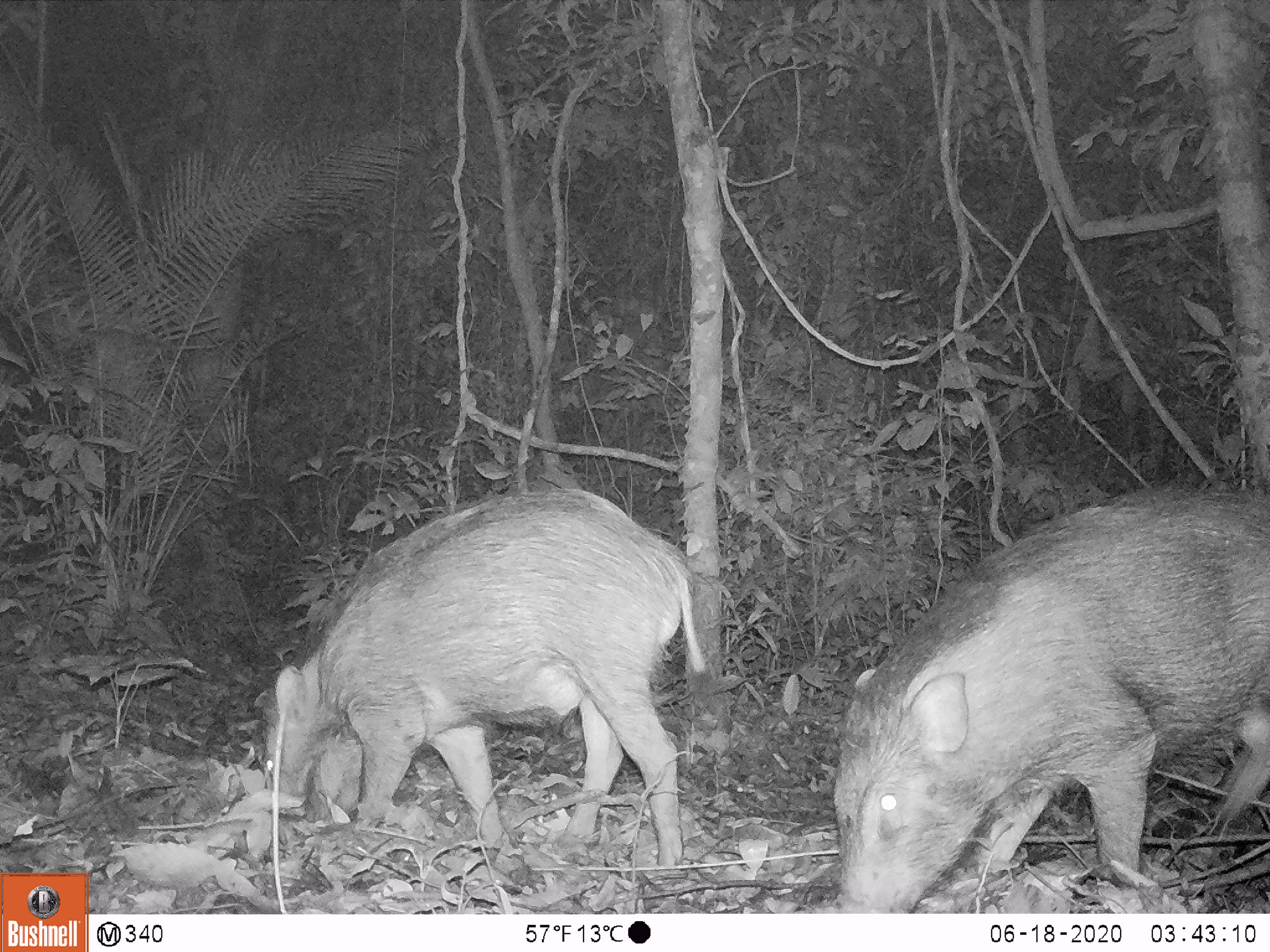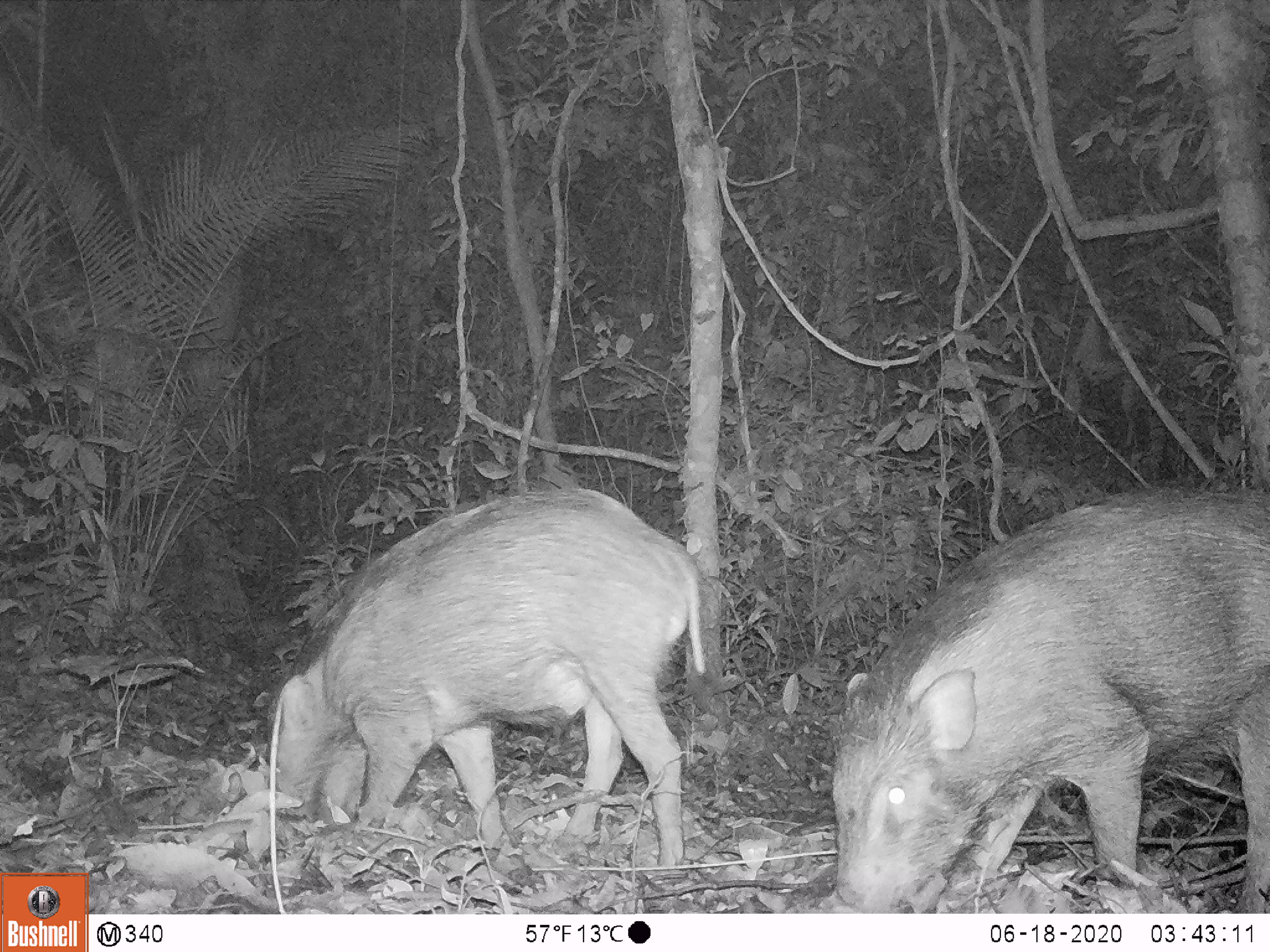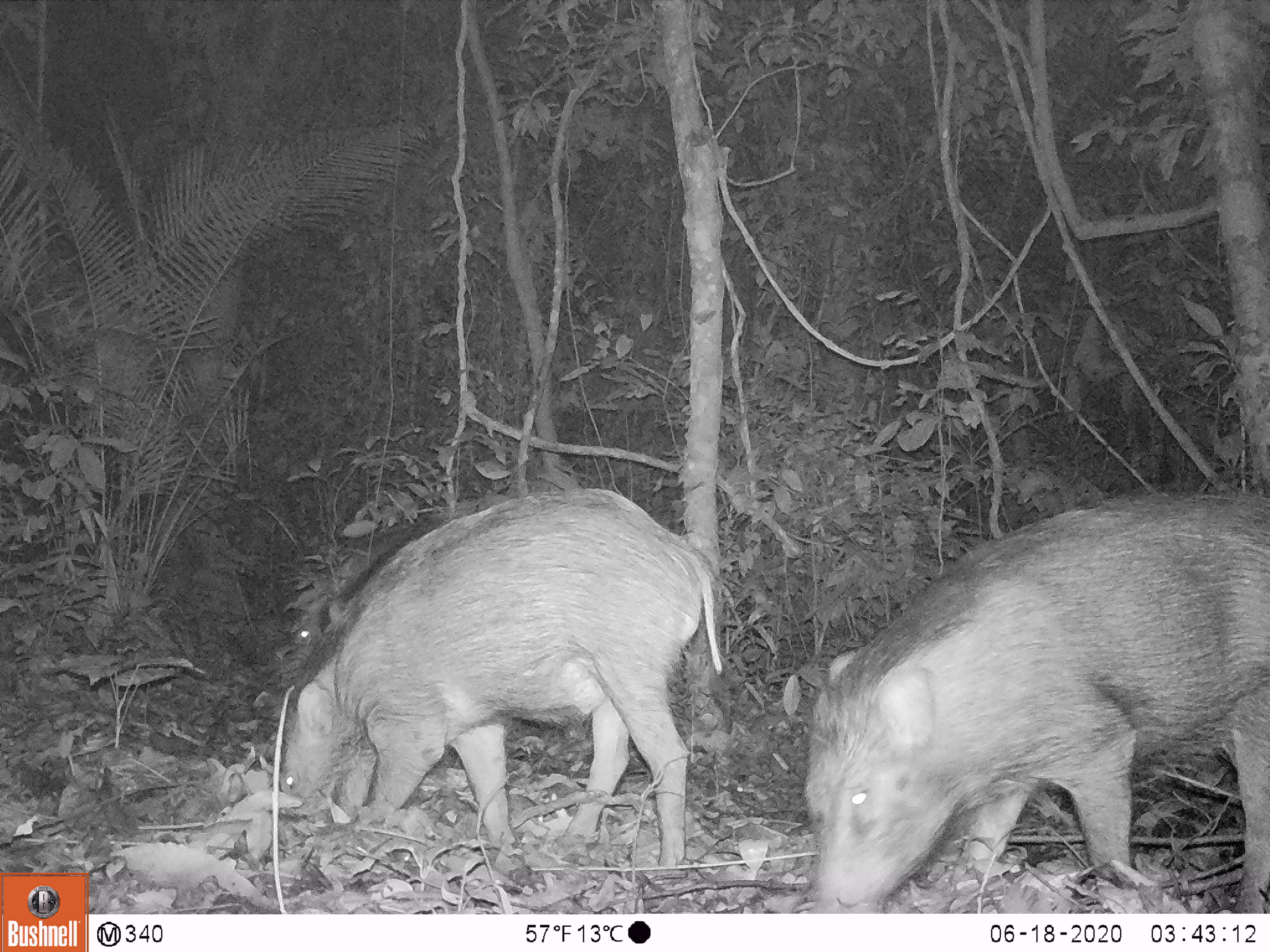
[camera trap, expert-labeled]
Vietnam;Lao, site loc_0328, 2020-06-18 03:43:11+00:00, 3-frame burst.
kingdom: Animalia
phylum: Chordata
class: Mammalia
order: Artiodactyla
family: Suidae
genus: Sus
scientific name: Sus scrofa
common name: eurasian wild pig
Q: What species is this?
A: Eurasian wild pig (Sus scrofa).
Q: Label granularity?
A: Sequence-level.